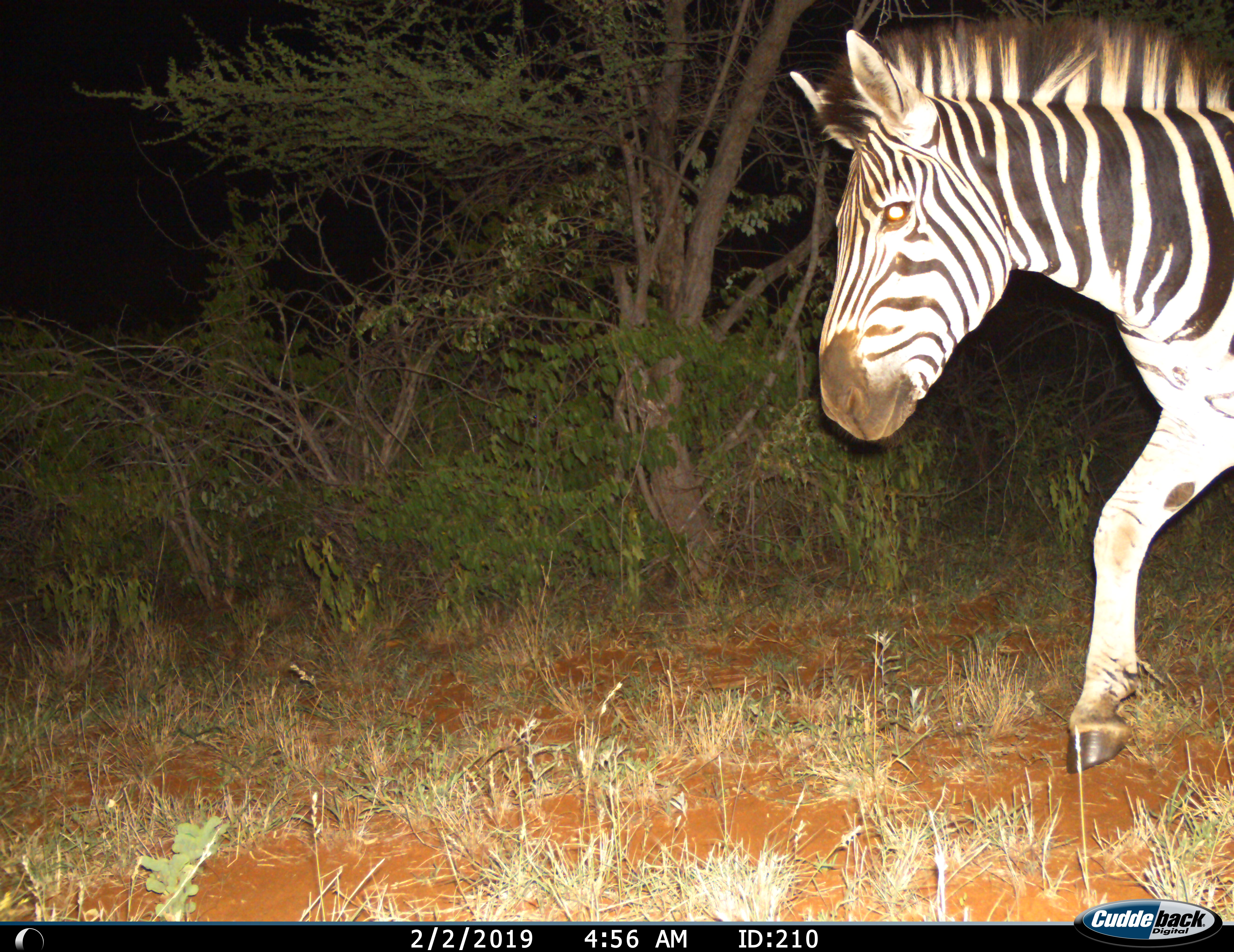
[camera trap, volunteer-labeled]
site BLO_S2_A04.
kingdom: Animalia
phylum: Chordata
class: Mammalia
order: Perissodactyla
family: Equidae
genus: Equus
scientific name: Equus quagga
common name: plains zebra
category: zebraplains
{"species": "zebraplains (plains zebra) (Equus quagga)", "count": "1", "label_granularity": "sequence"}